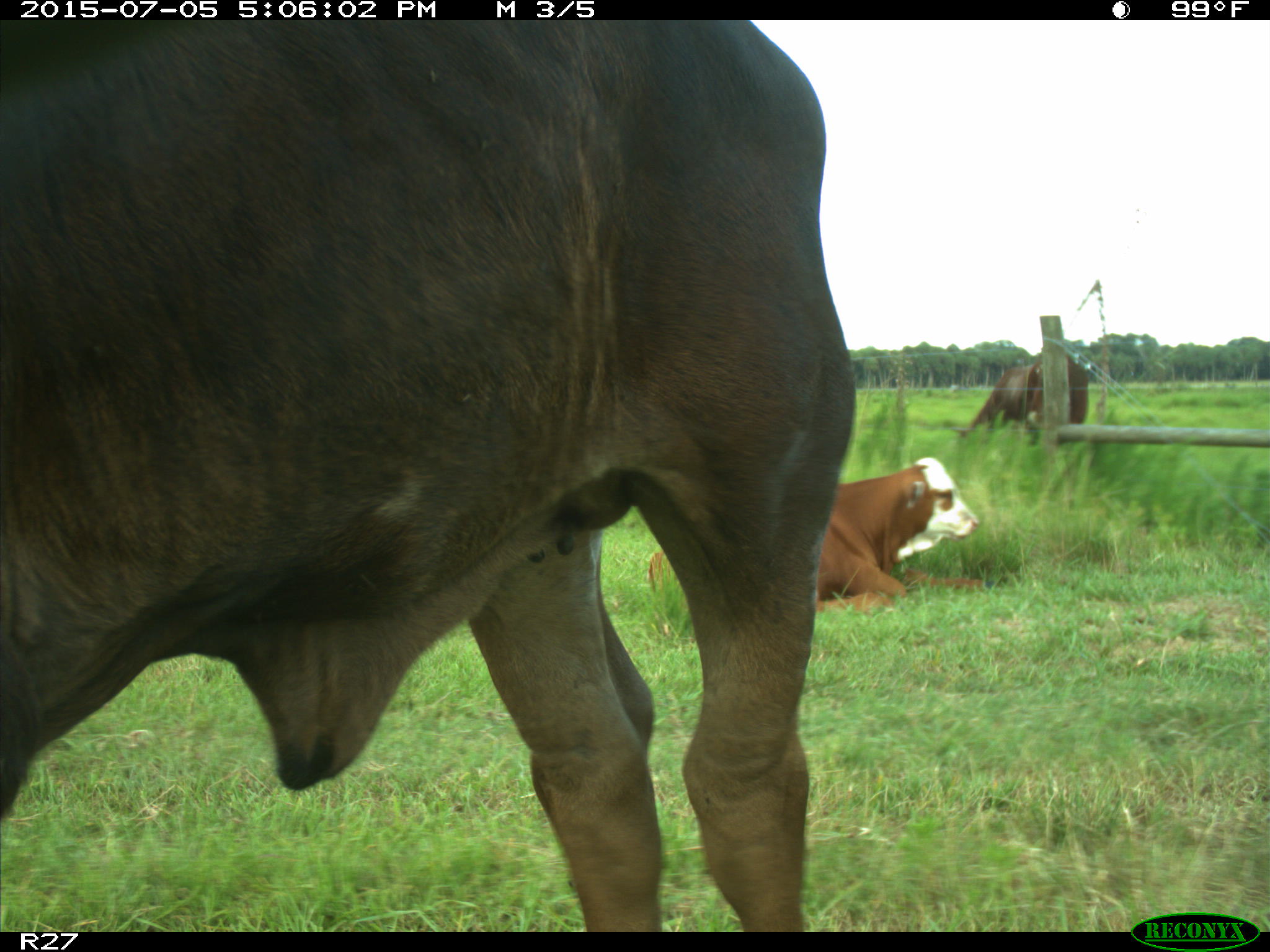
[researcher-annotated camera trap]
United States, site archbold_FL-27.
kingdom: Animalia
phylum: Chordata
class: Mammalia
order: Artiodactyla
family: Bovidae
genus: Bos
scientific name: Bos taurus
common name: domestic cow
Bos taurus (domestic cow).